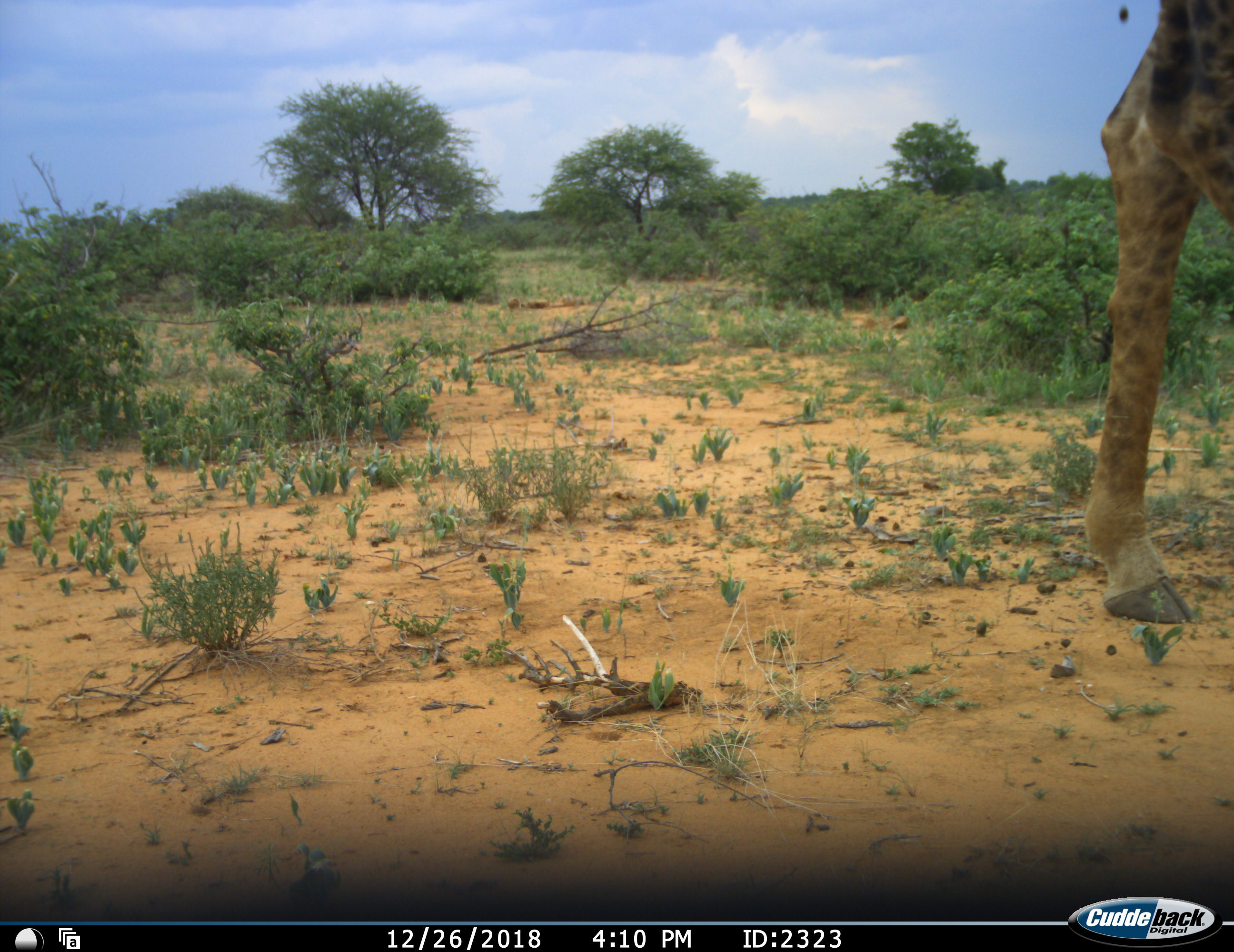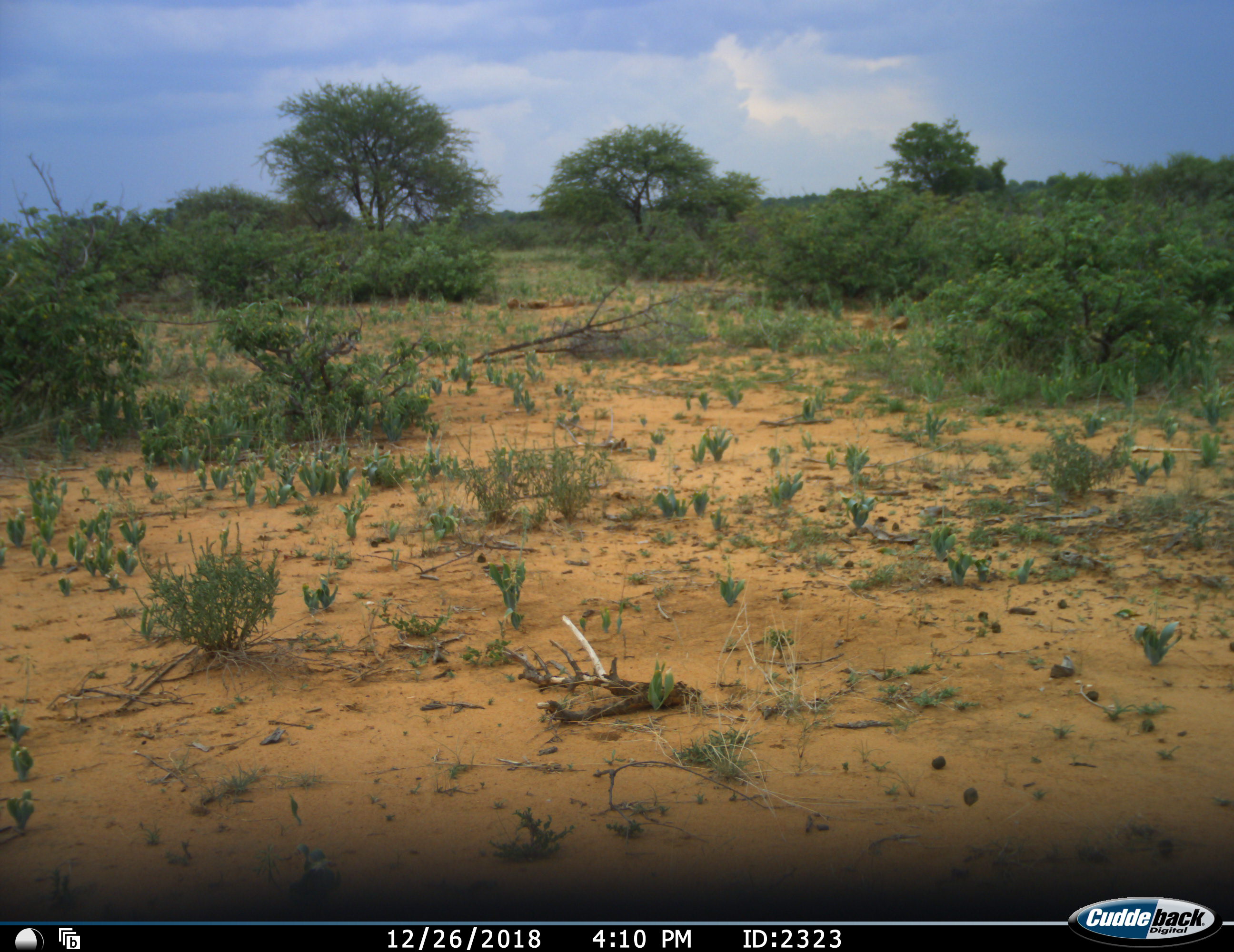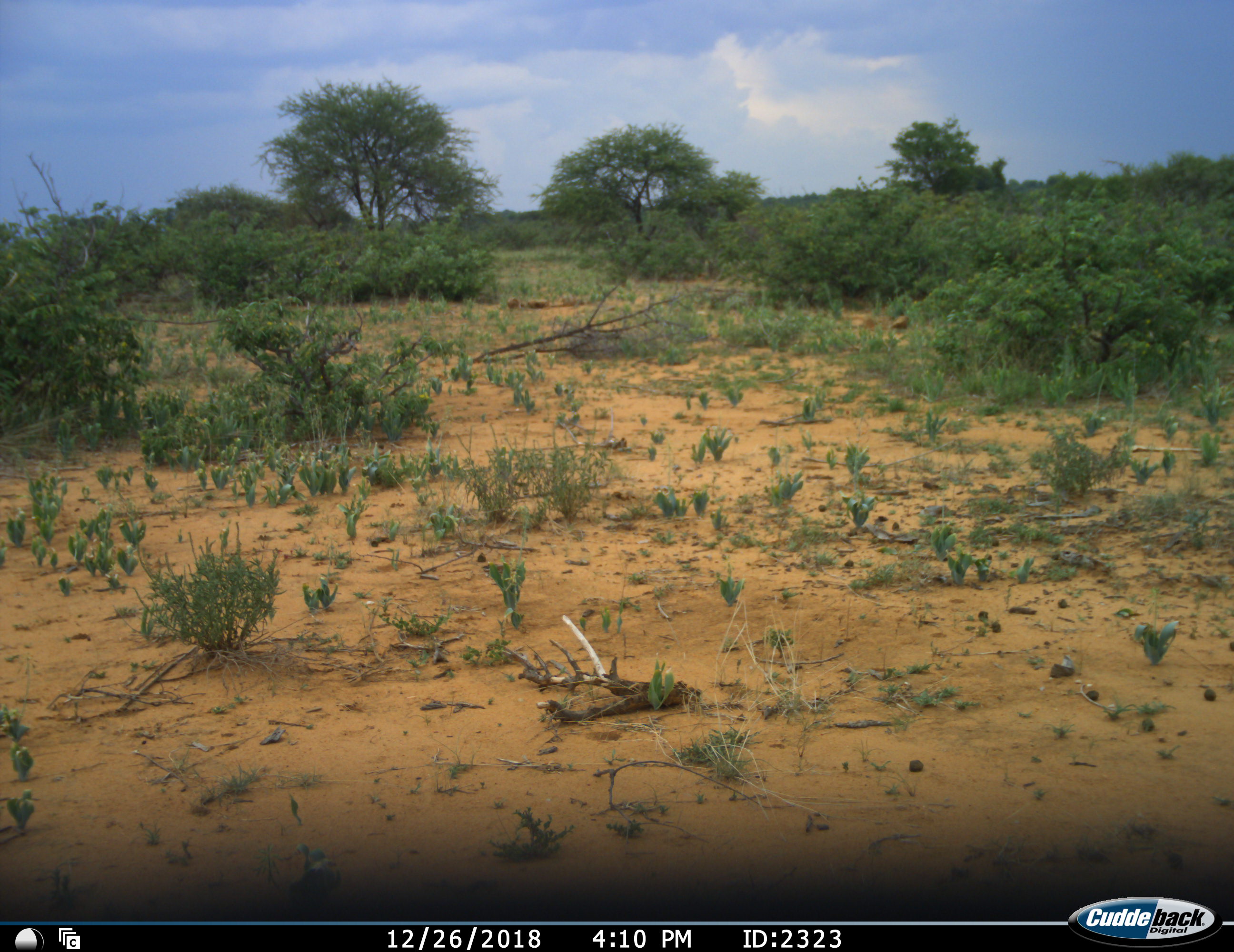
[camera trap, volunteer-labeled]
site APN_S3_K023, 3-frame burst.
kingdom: Animalia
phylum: Chordata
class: Mammalia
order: Artiodactyla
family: Giraffidae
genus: Giraffa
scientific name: Giraffa camelopardalis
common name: giraffe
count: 1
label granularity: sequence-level